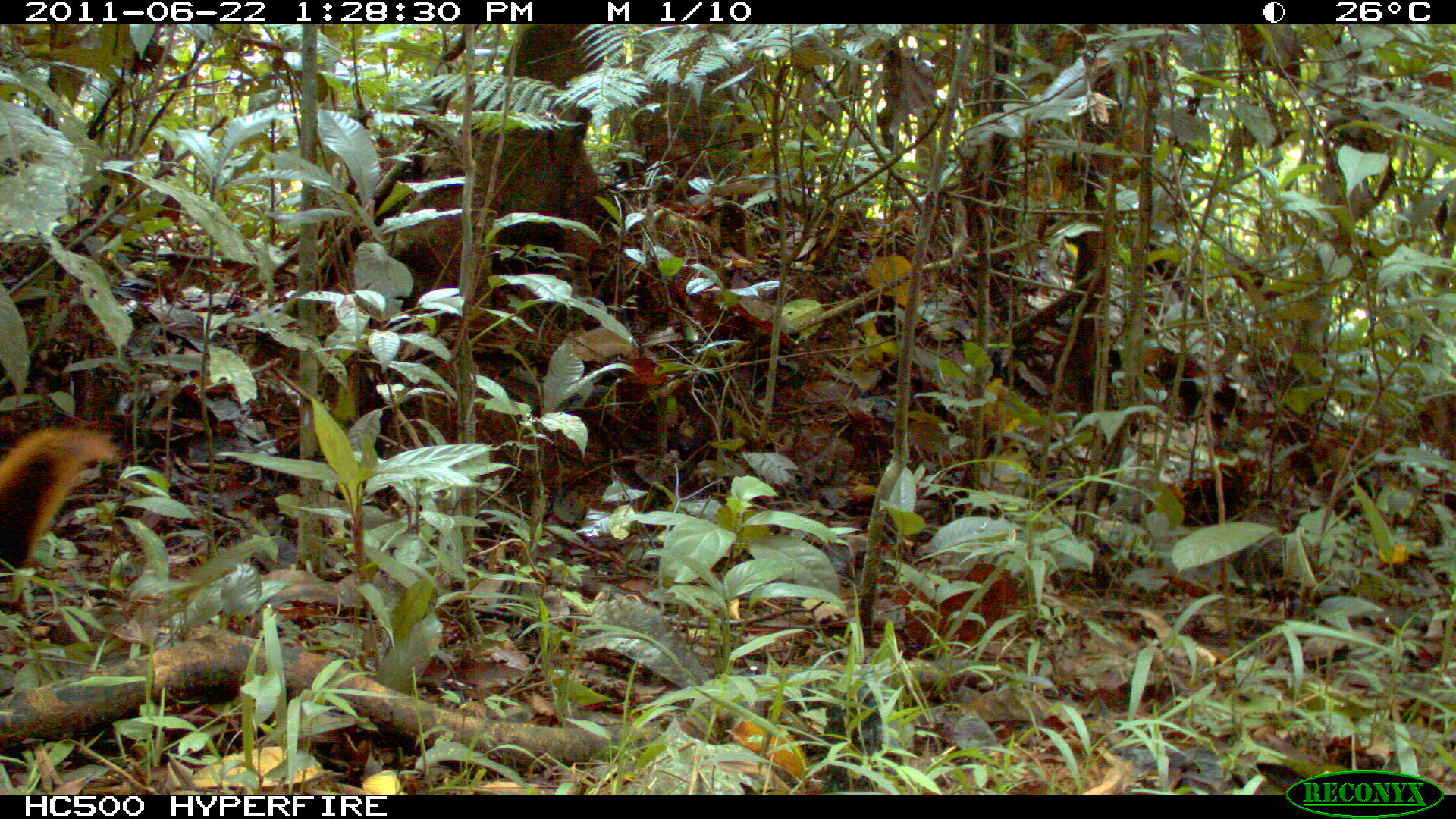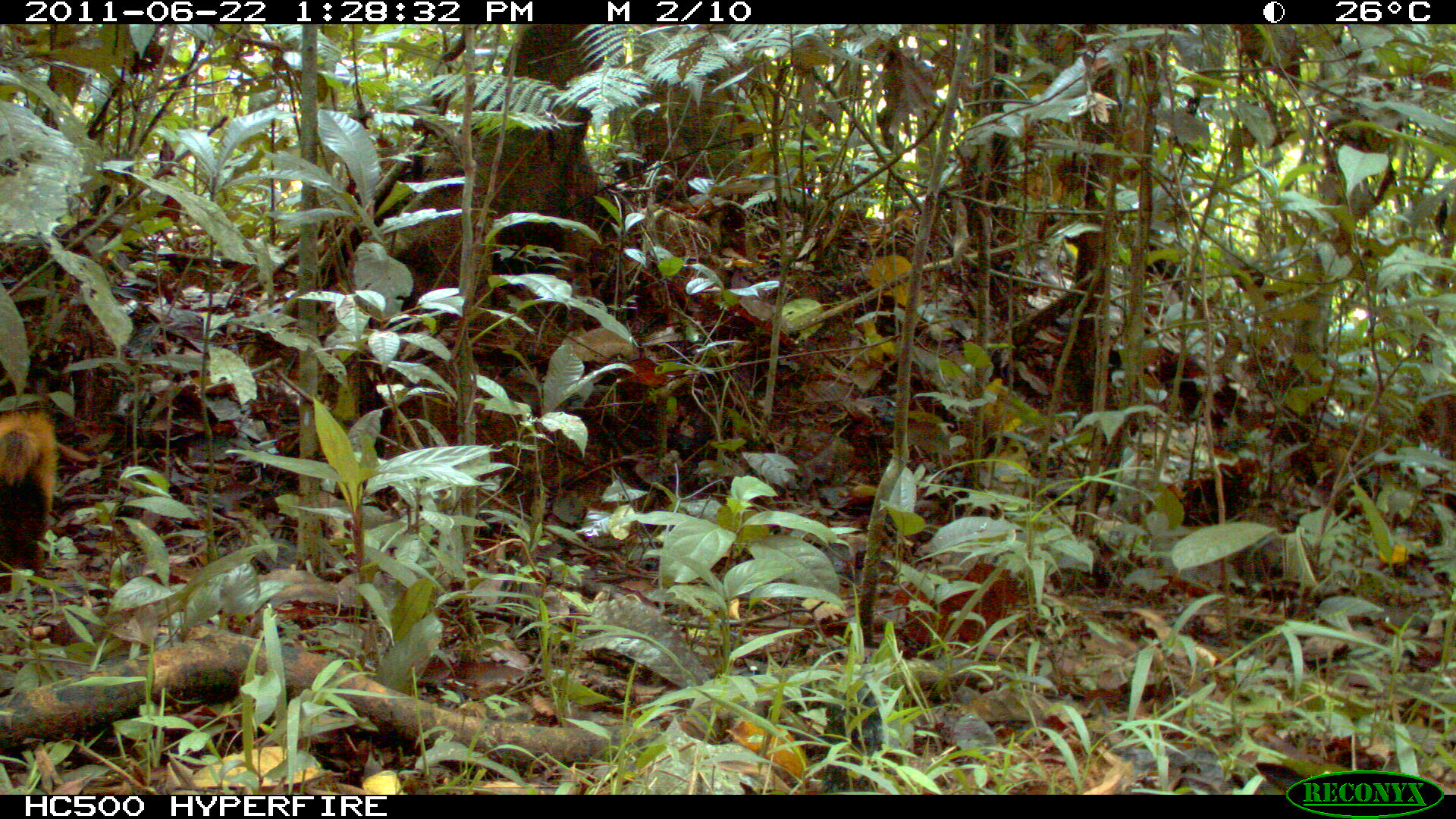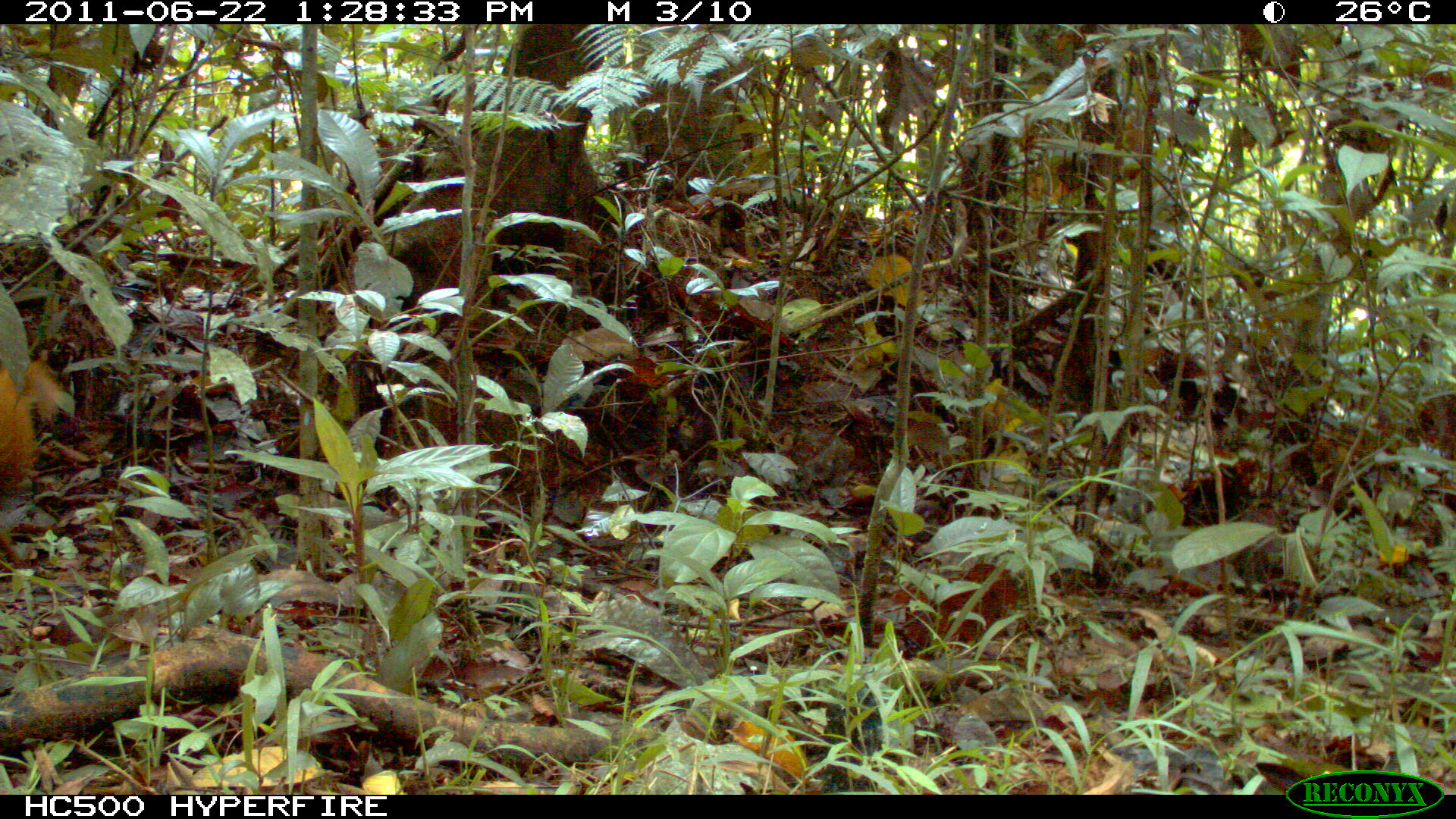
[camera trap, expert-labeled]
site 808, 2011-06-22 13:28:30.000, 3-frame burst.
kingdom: Animalia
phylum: Chordata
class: Mammalia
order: Rodentia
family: Sciuridae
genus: Sciurus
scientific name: Sciurus spadiceus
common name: southern amazon red squirrel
Sciurus spadiceus (southern amazon red squirrel).